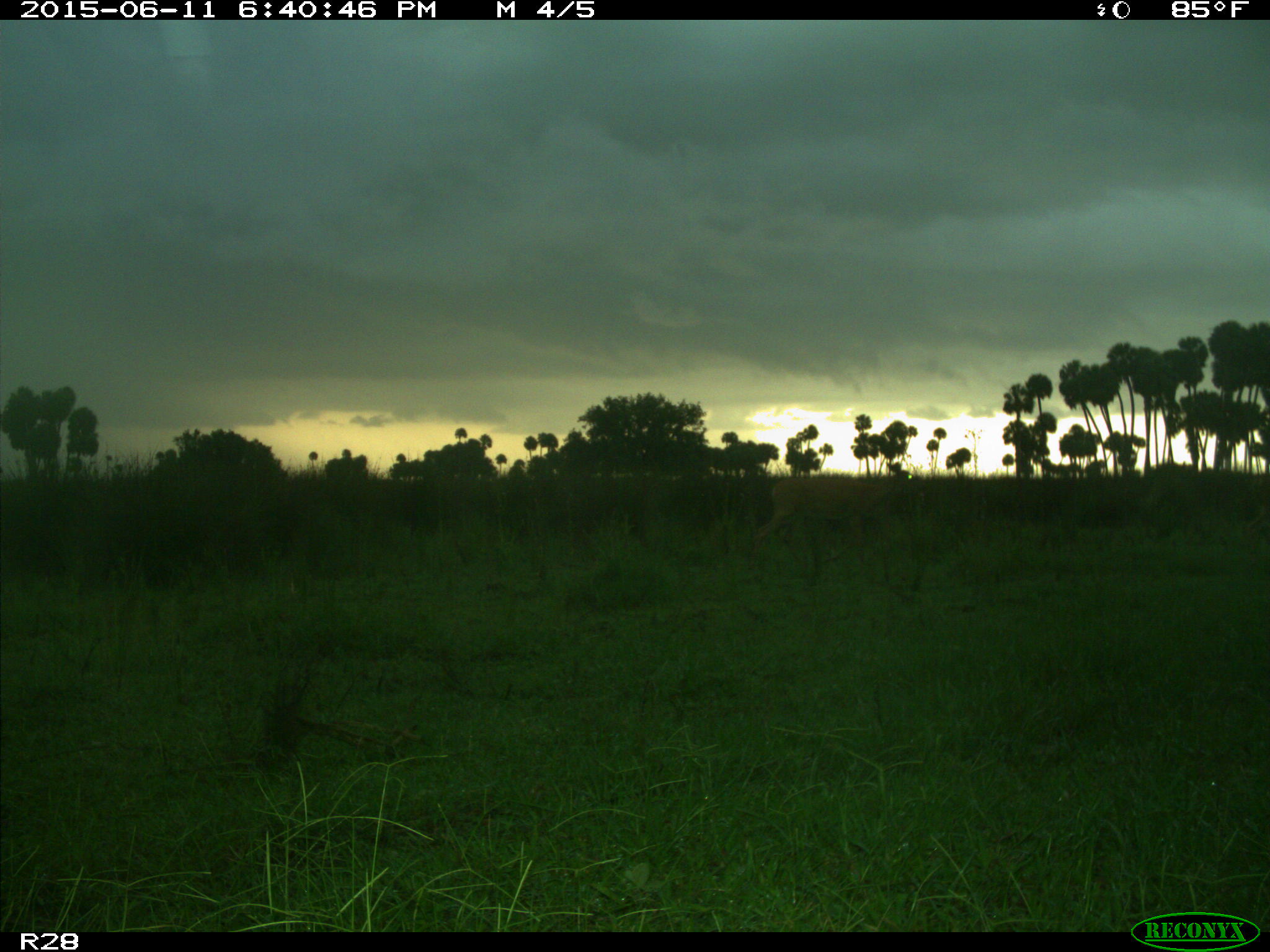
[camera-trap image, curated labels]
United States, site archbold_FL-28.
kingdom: Animalia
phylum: Chordata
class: Mammalia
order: Artiodactyla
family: Cervidae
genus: Odocoileus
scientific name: Odocoileus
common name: deer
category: unidentified deer